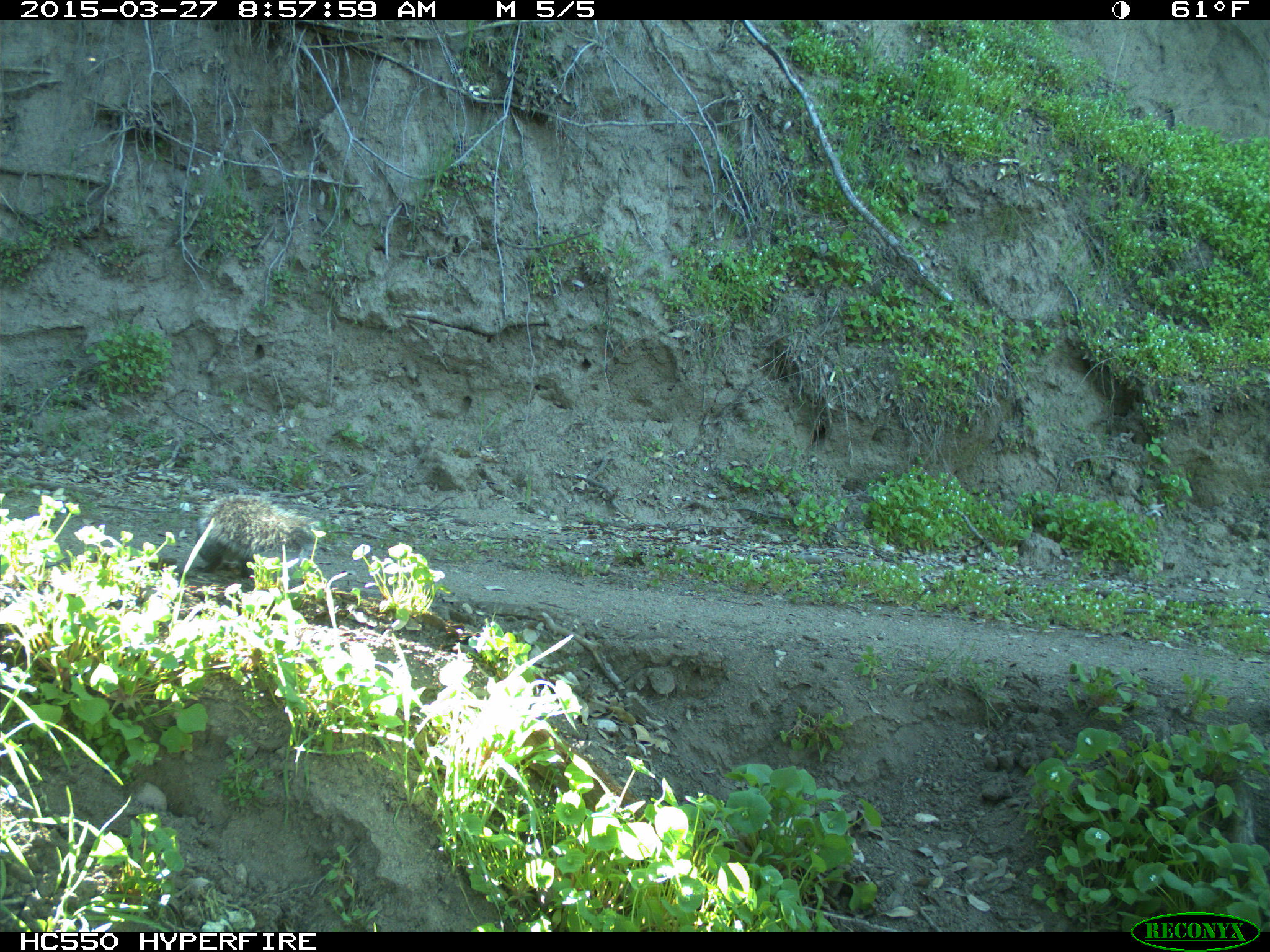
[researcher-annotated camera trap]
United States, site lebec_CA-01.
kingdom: Animalia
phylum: Chordata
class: Mammalia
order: Rodentia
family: Sciuridae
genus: Sciurus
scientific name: Sciurus carolinensis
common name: eastern gray squirrel